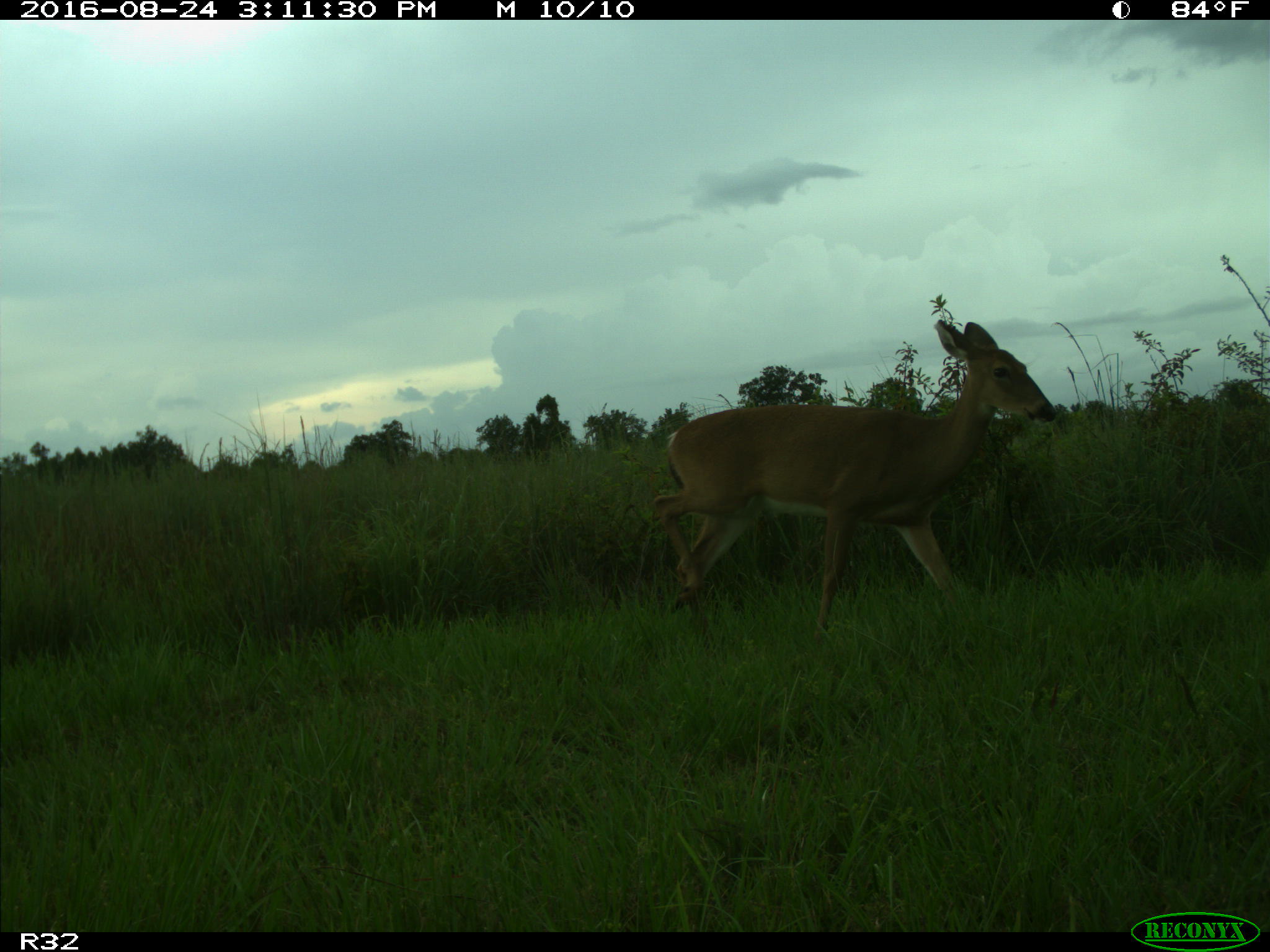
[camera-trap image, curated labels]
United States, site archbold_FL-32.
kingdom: Animalia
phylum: Chordata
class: Mammalia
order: Artiodactyla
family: Cervidae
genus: Odocoileus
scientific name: Odocoileus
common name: deer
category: unidentified deer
Unidentified deer (deer) (Odocoileus).